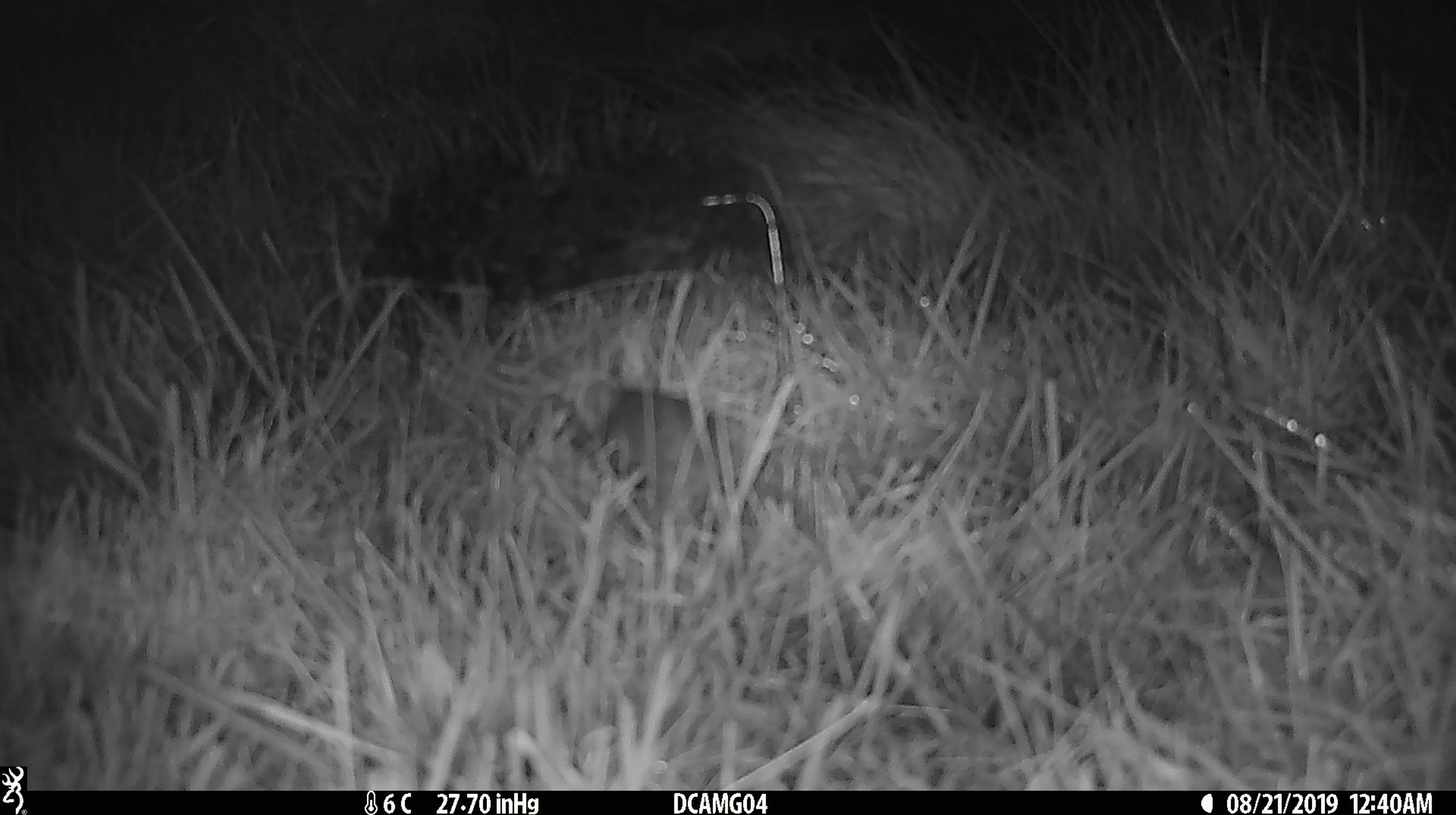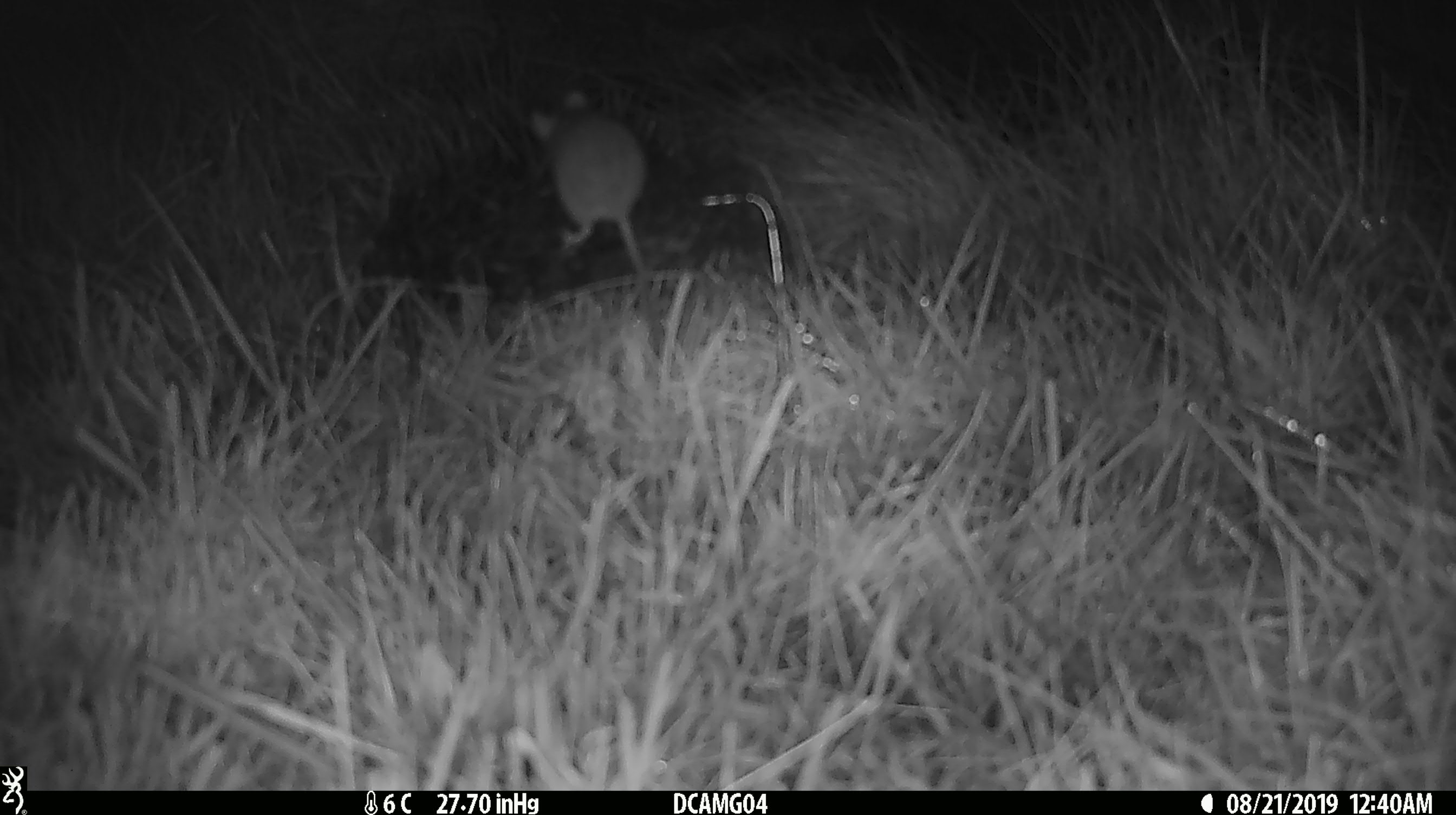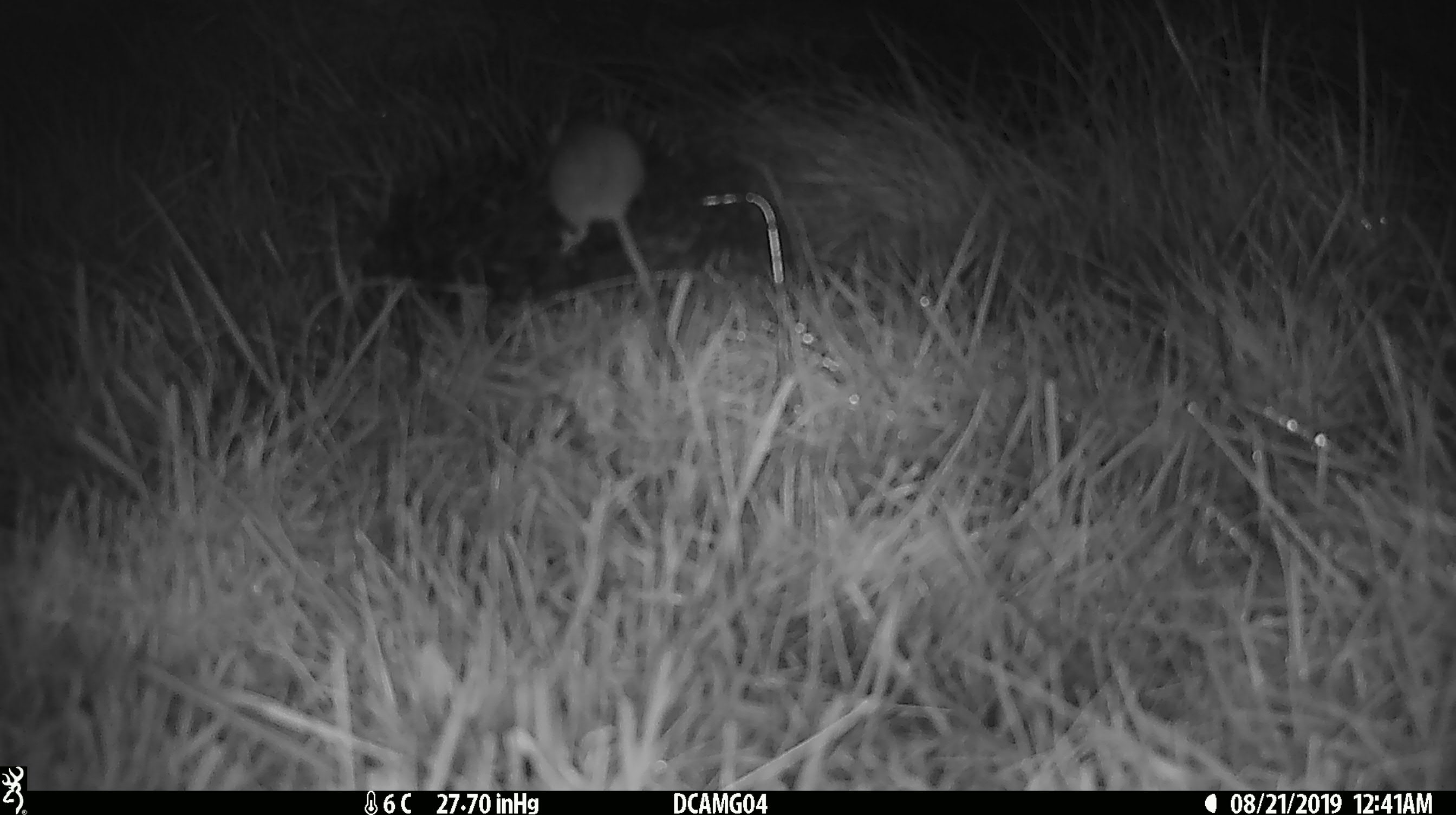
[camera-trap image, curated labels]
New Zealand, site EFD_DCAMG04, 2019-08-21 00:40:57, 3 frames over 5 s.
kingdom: Animalia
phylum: Chordata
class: Mammalia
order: Rodentia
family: Muridae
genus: Mus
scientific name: Mus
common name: mouse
Mouse (Mus).